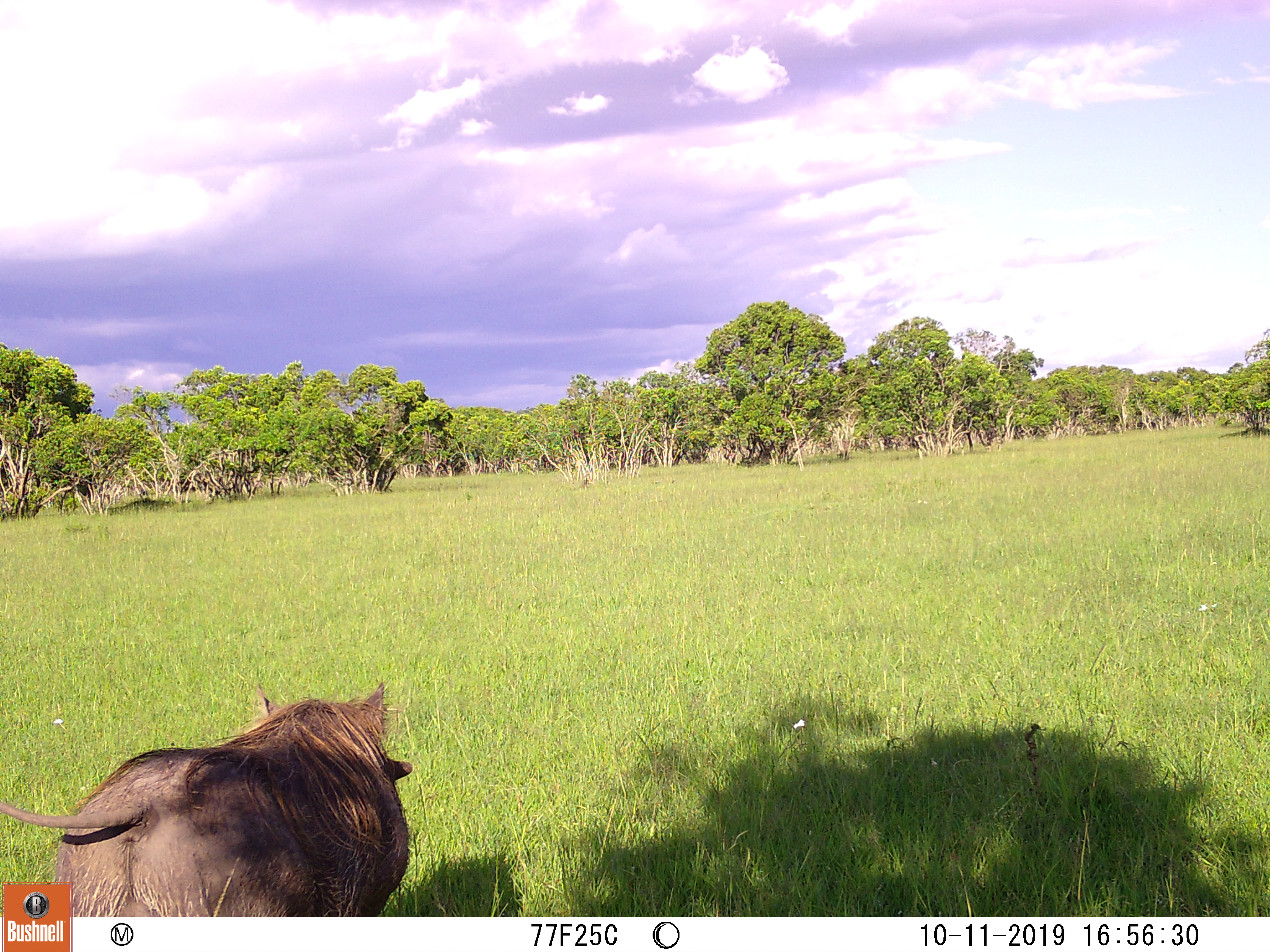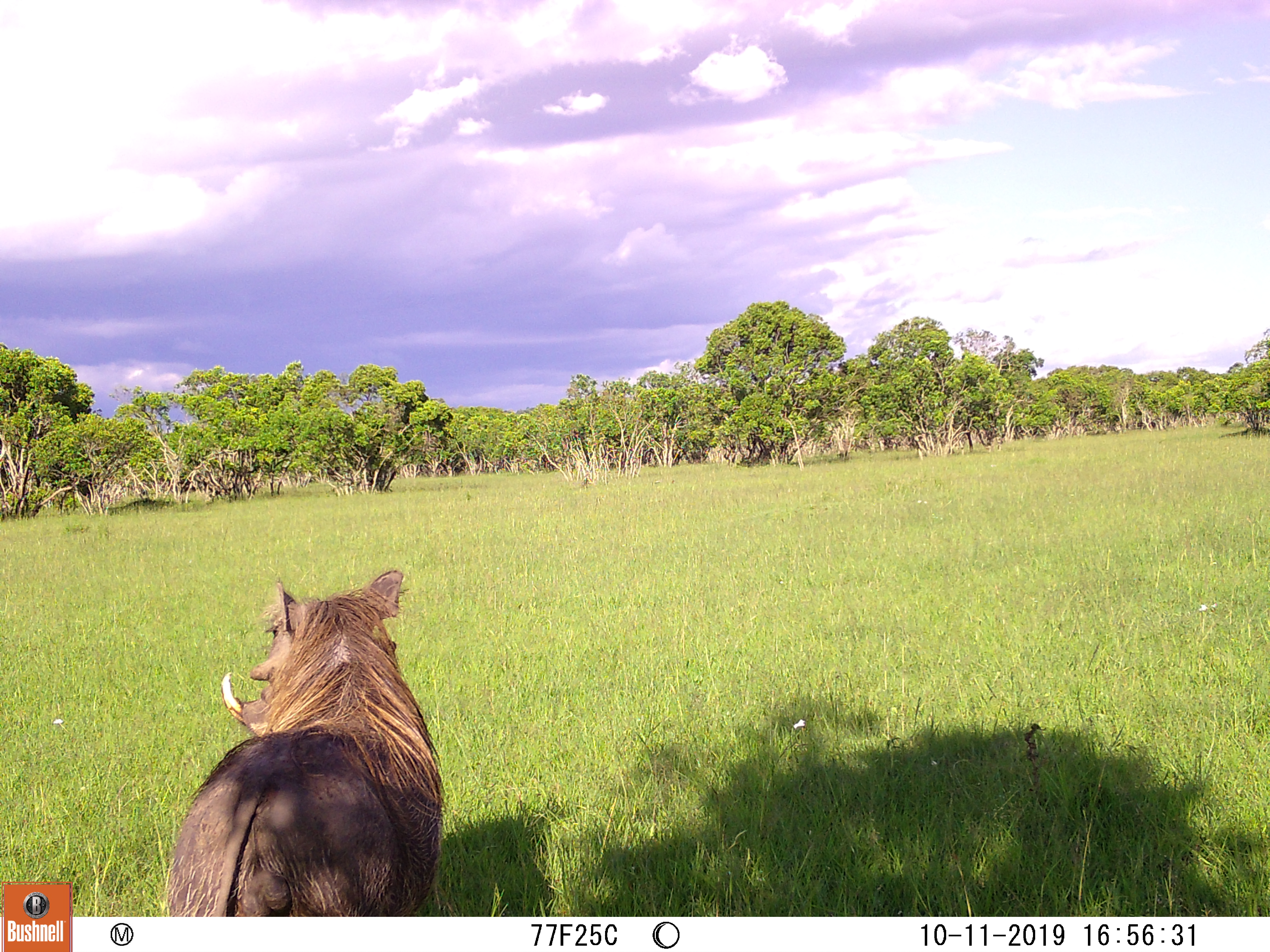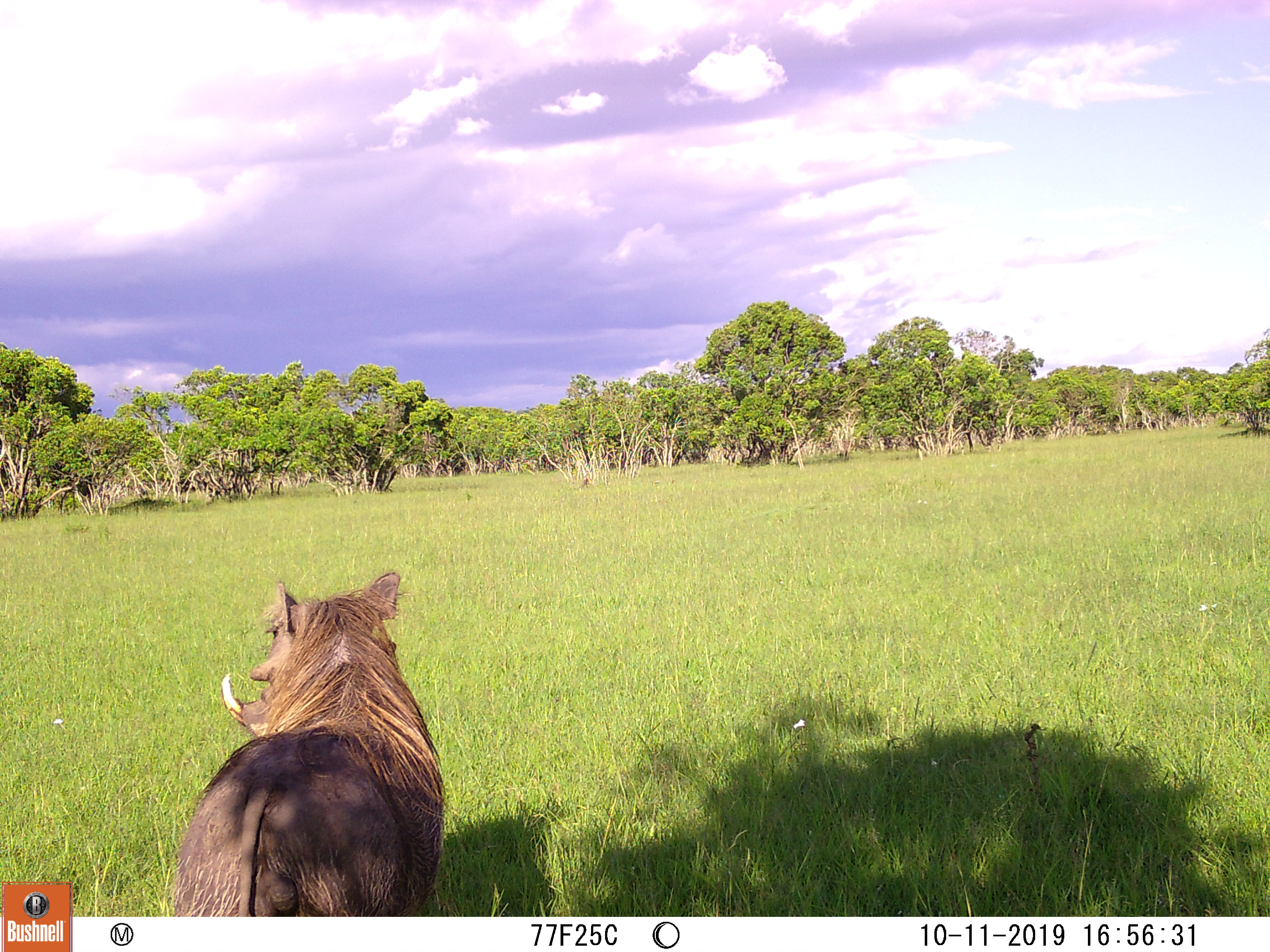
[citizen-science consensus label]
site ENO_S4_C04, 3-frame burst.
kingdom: Animalia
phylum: Chordata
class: Mammalia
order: Artiodactyla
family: Suidae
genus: Phacochoerus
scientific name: Phacochoerus africanus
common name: warthog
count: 1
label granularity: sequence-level